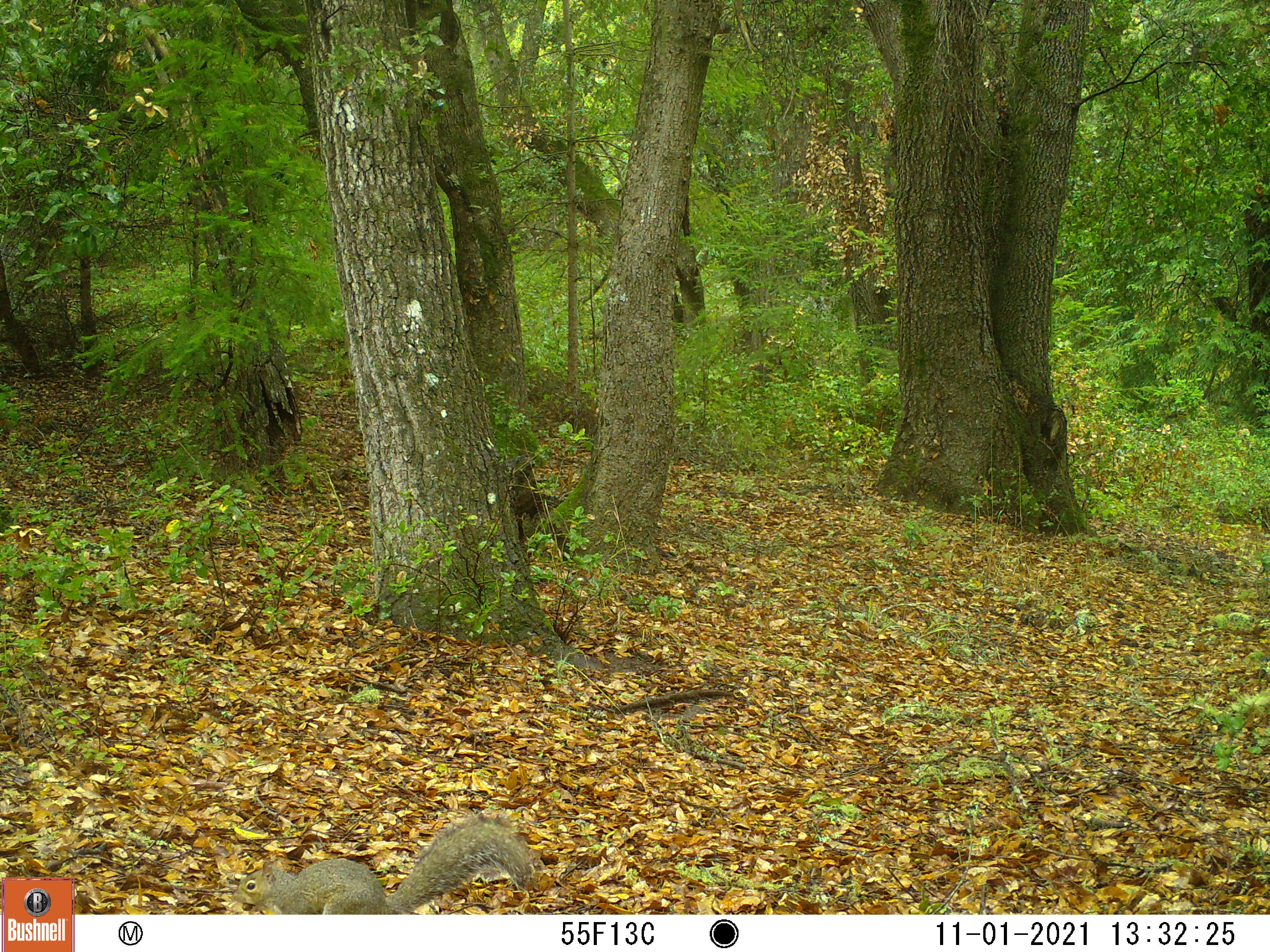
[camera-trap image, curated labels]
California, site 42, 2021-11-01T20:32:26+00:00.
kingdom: Animalia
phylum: Chordata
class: Mammalia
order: Rodentia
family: Sciuridae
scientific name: Sciuridae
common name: squirrel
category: unknown squirrel